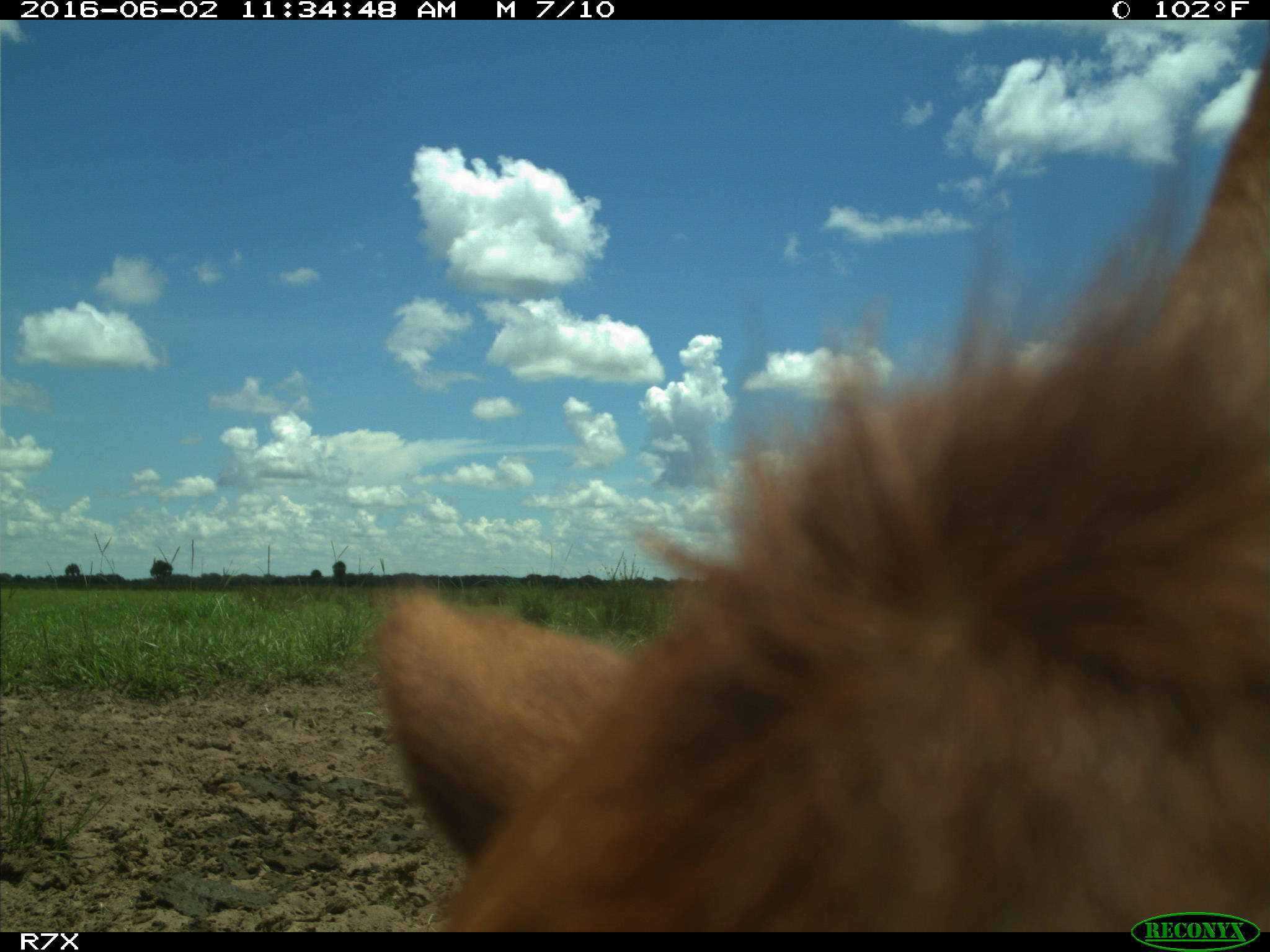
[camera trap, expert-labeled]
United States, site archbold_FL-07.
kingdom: Animalia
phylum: Chordata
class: Mammalia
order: Artiodactyla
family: Bovidae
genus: Bos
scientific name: Bos taurus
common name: domestic cow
Bos taurus (domestic cow).